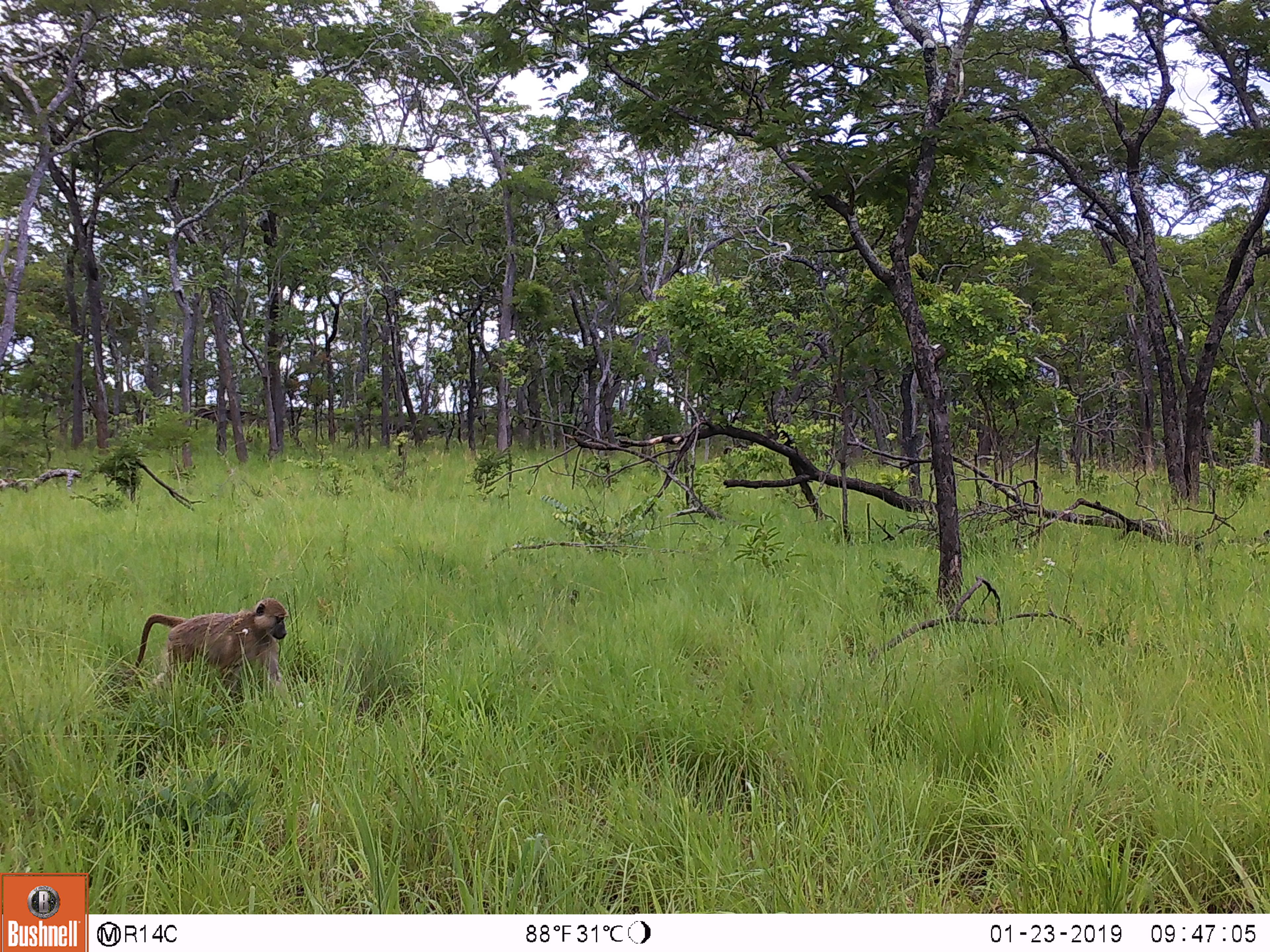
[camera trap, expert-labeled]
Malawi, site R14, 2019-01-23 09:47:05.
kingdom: Animalia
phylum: Chordata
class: Mammalia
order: Primates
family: Cercopithecidae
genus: Papio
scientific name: Papio cynocephalus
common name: yellow baboon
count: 1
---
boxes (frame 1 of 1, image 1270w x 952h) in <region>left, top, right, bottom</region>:
yellow baboon: <region>127, 596, 296, 704</region>